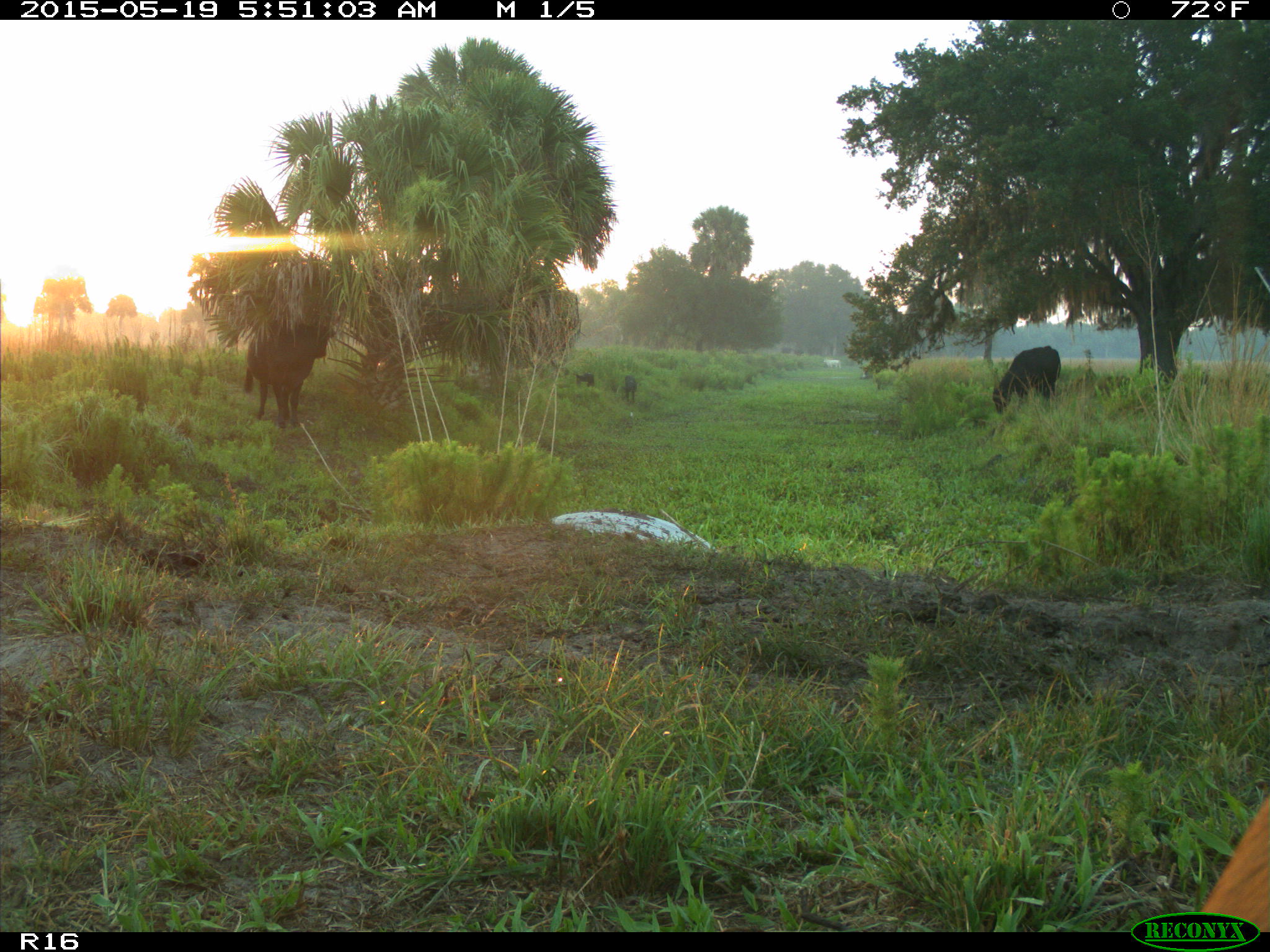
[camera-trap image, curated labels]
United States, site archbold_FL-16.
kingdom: Animalia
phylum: Chordata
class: Mammalia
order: Artiodactyla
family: Suidae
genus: Sus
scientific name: Sus scrofa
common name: wild boar